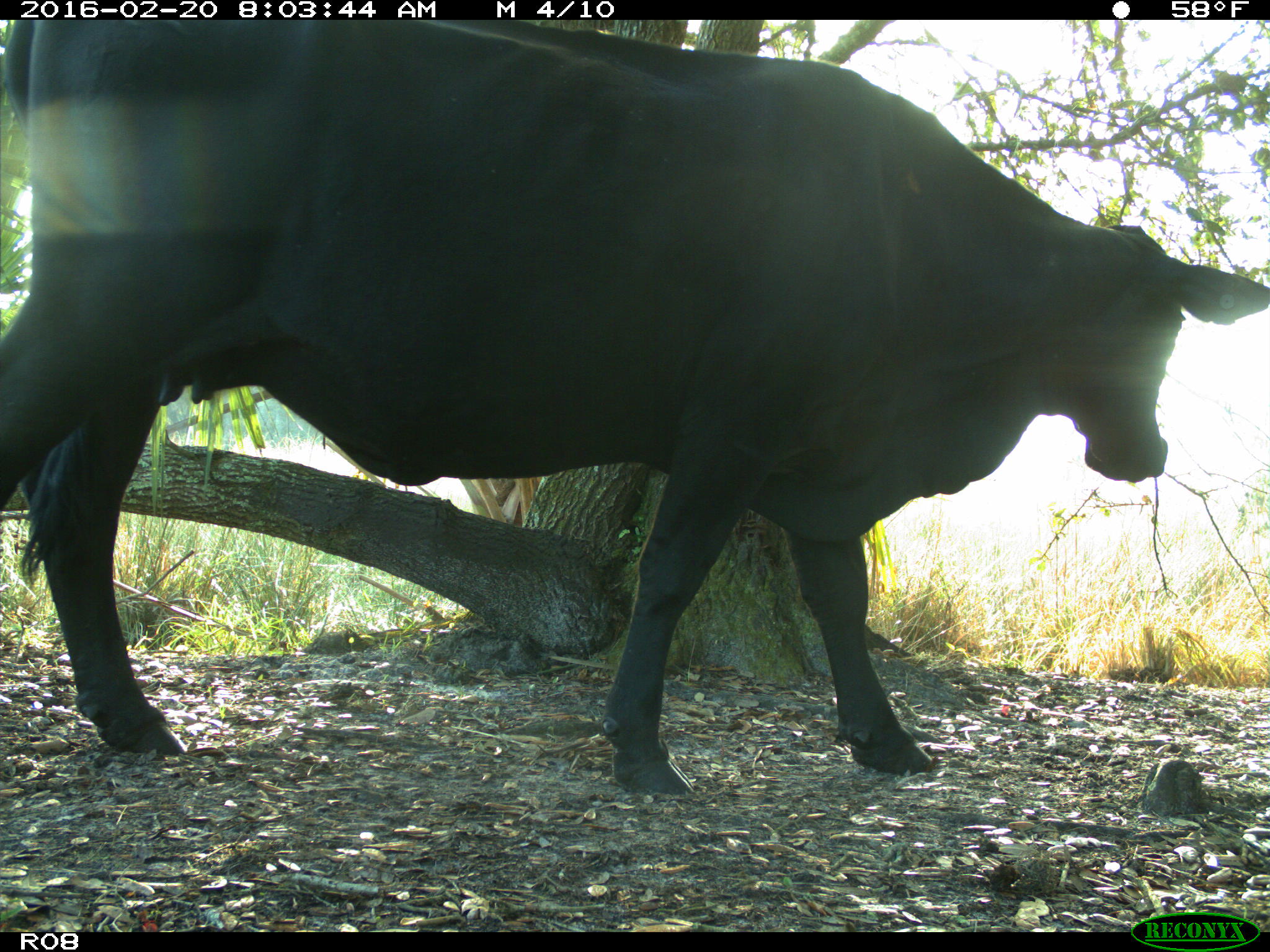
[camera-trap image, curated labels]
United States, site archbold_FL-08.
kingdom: Animalia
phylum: Chordata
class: Mammalia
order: Artiodactyla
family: Bovidae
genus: Bos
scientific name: Bos taurus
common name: domestic cow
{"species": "Bos taurus (domestic cow)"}